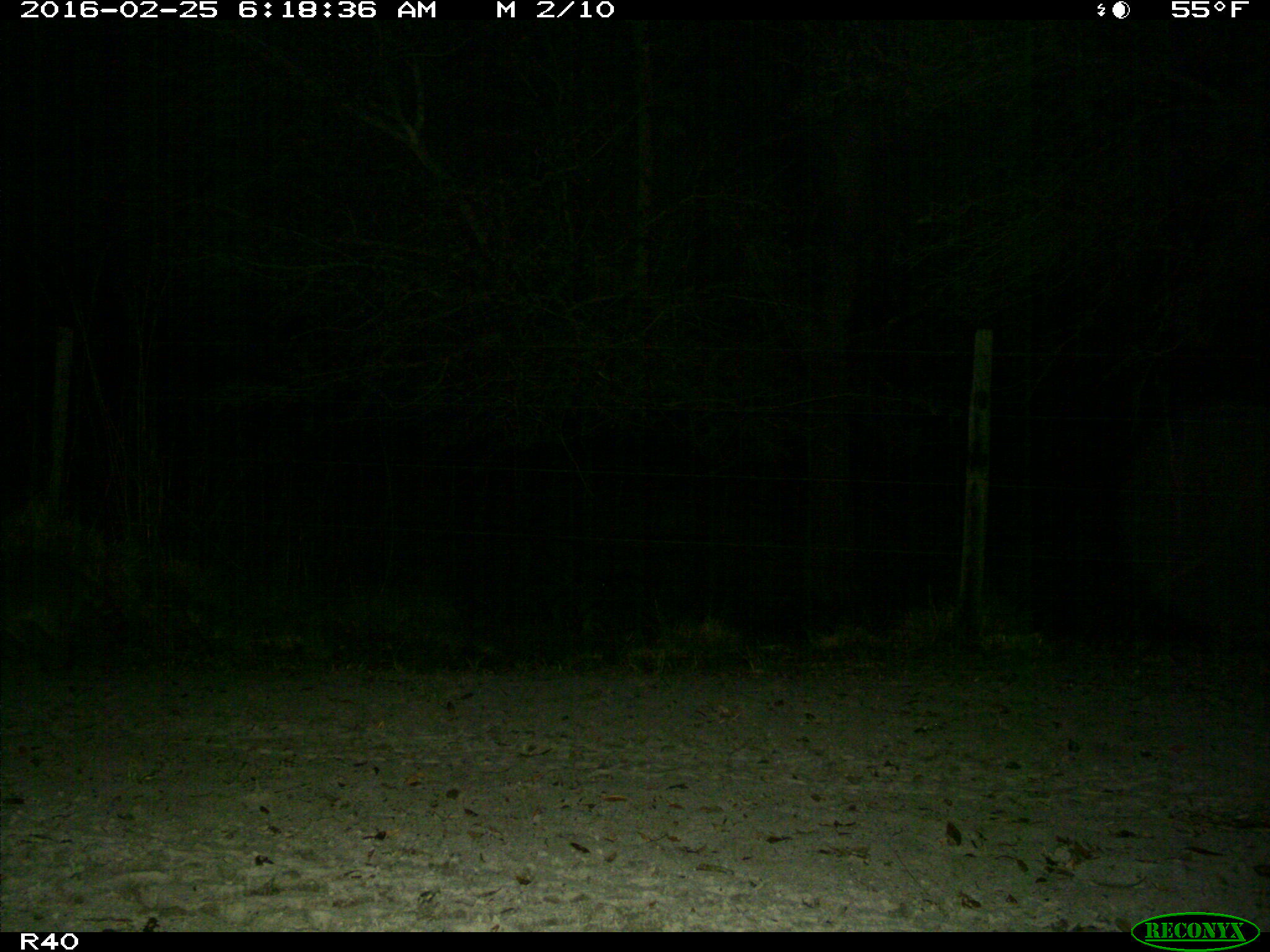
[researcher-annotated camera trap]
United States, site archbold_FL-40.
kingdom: Animalia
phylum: Chordata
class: Mammalia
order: Carnivora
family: Procyonidae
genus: Procyon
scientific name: Procyon lotor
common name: common raccoon